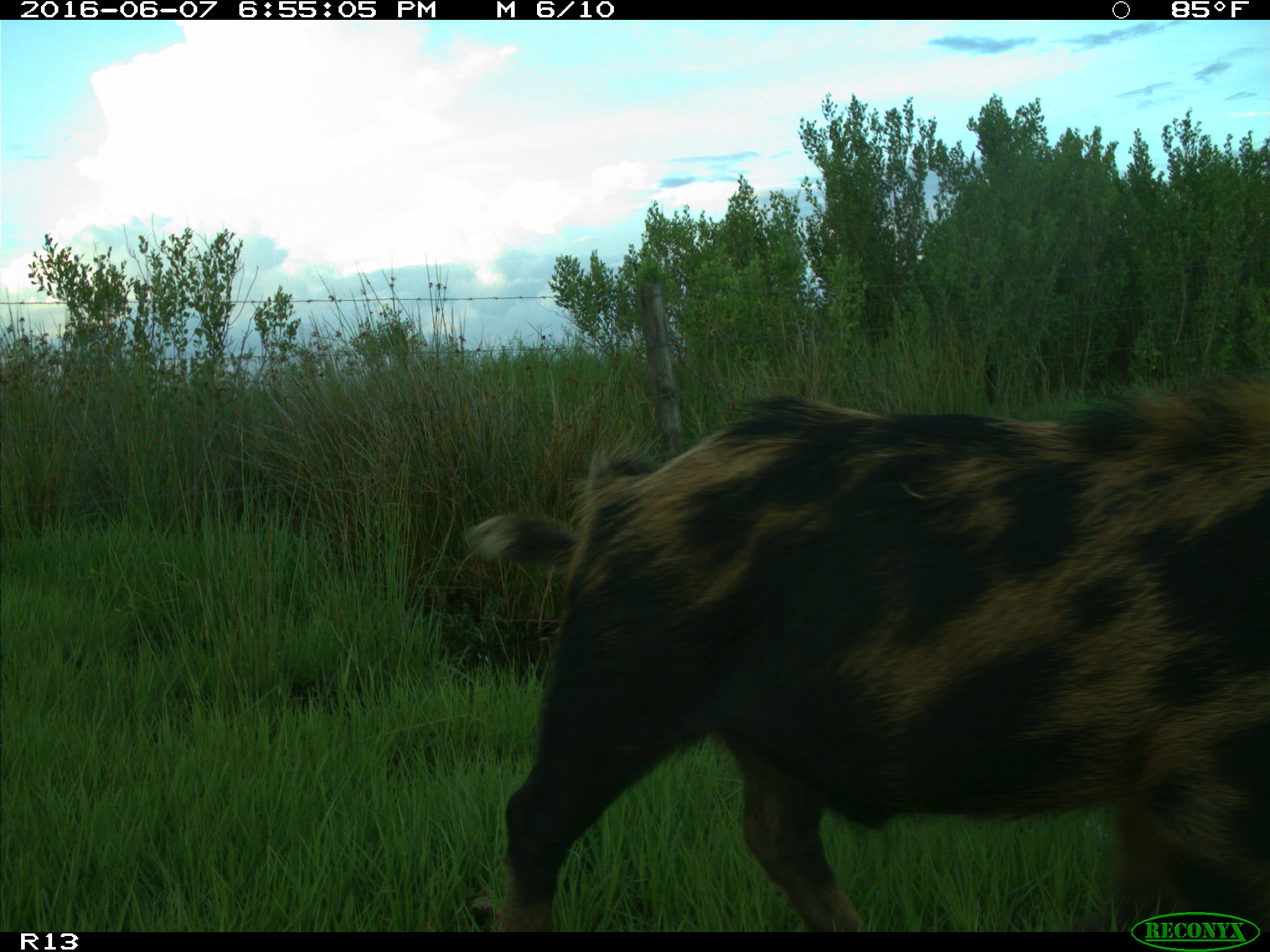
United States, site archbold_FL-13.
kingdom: Animalia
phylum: Chordata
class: Mammalia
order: Artiodactyla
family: Suidae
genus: Sus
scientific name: Sus scrofa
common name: wild boar